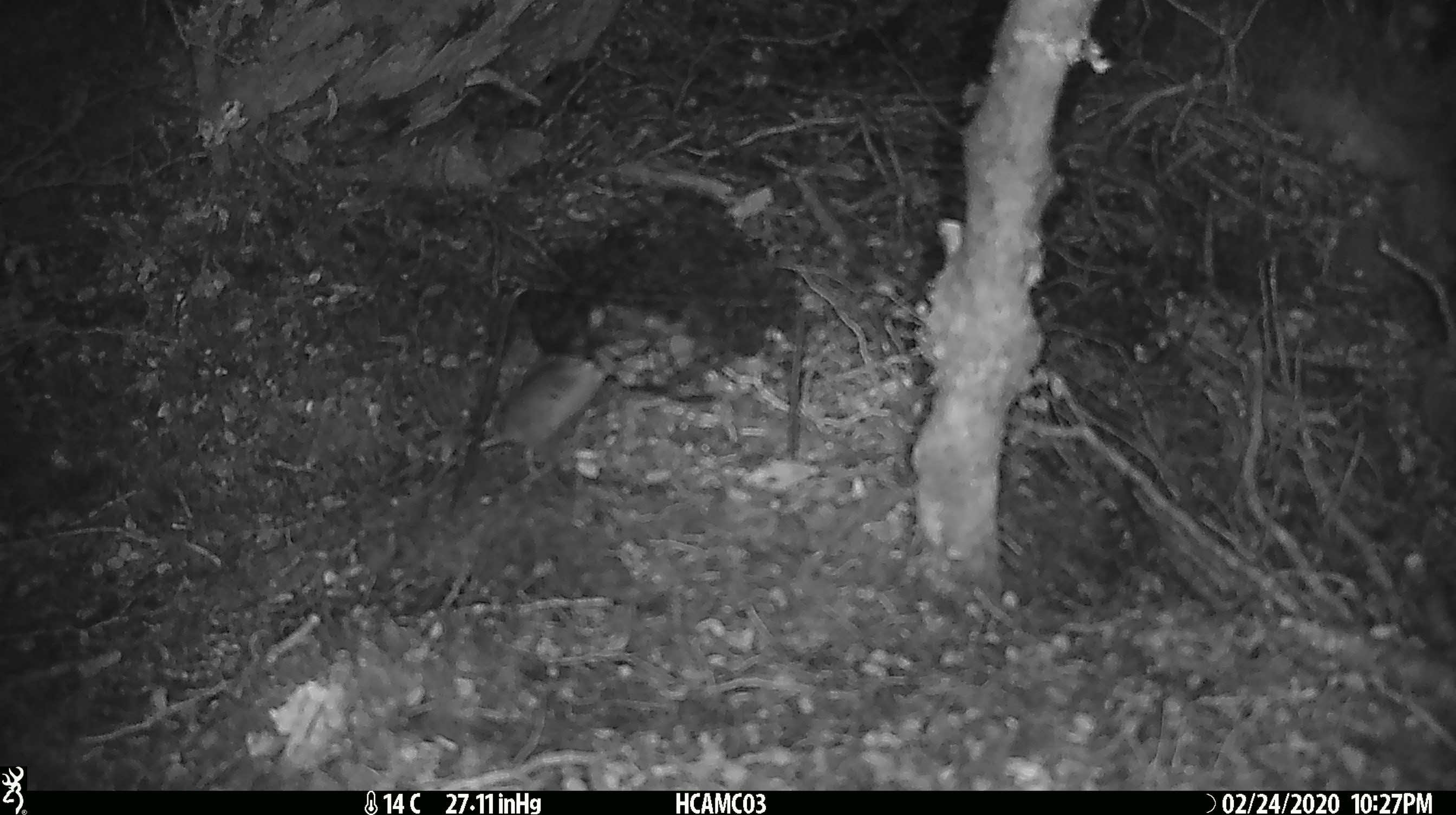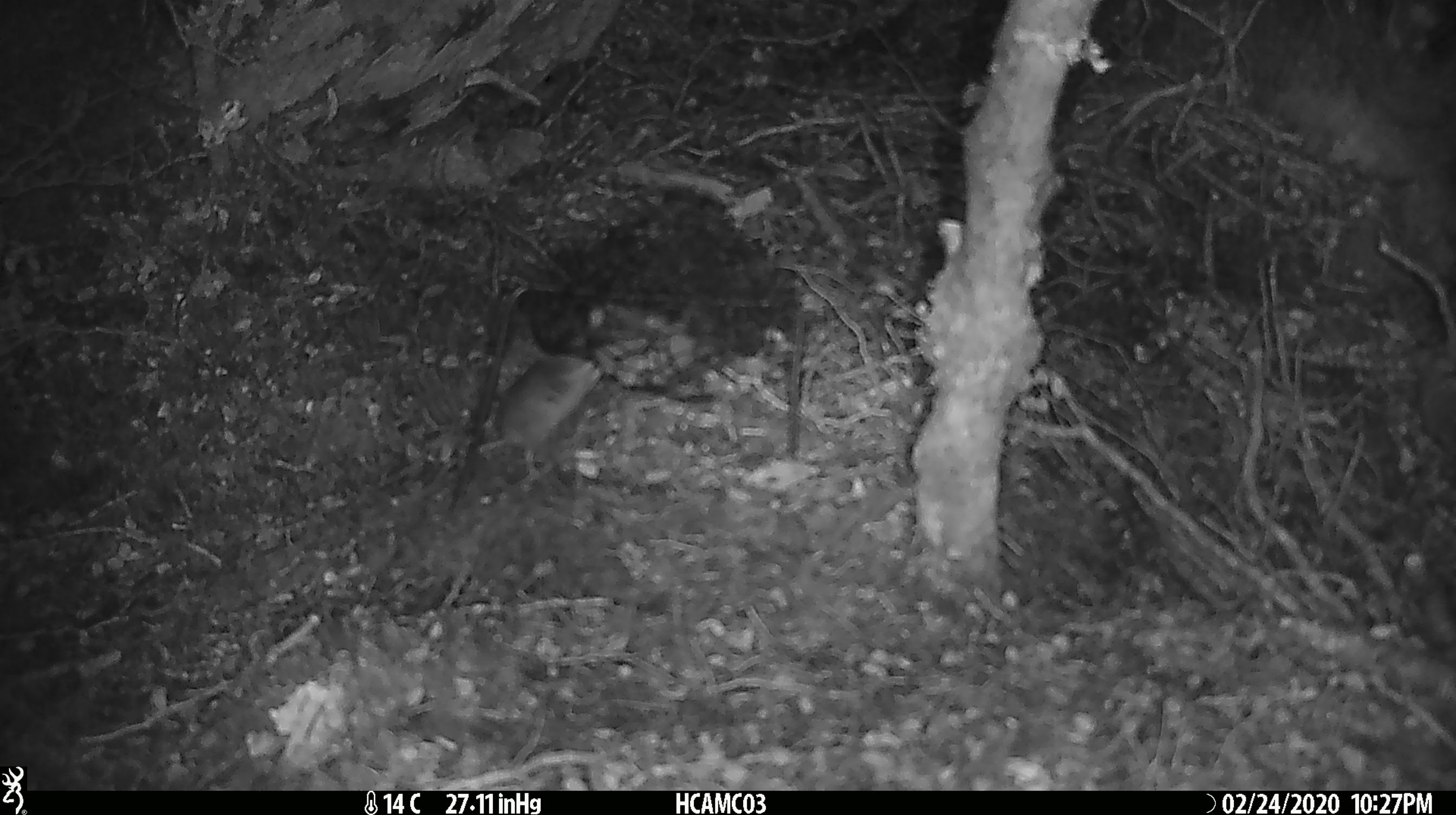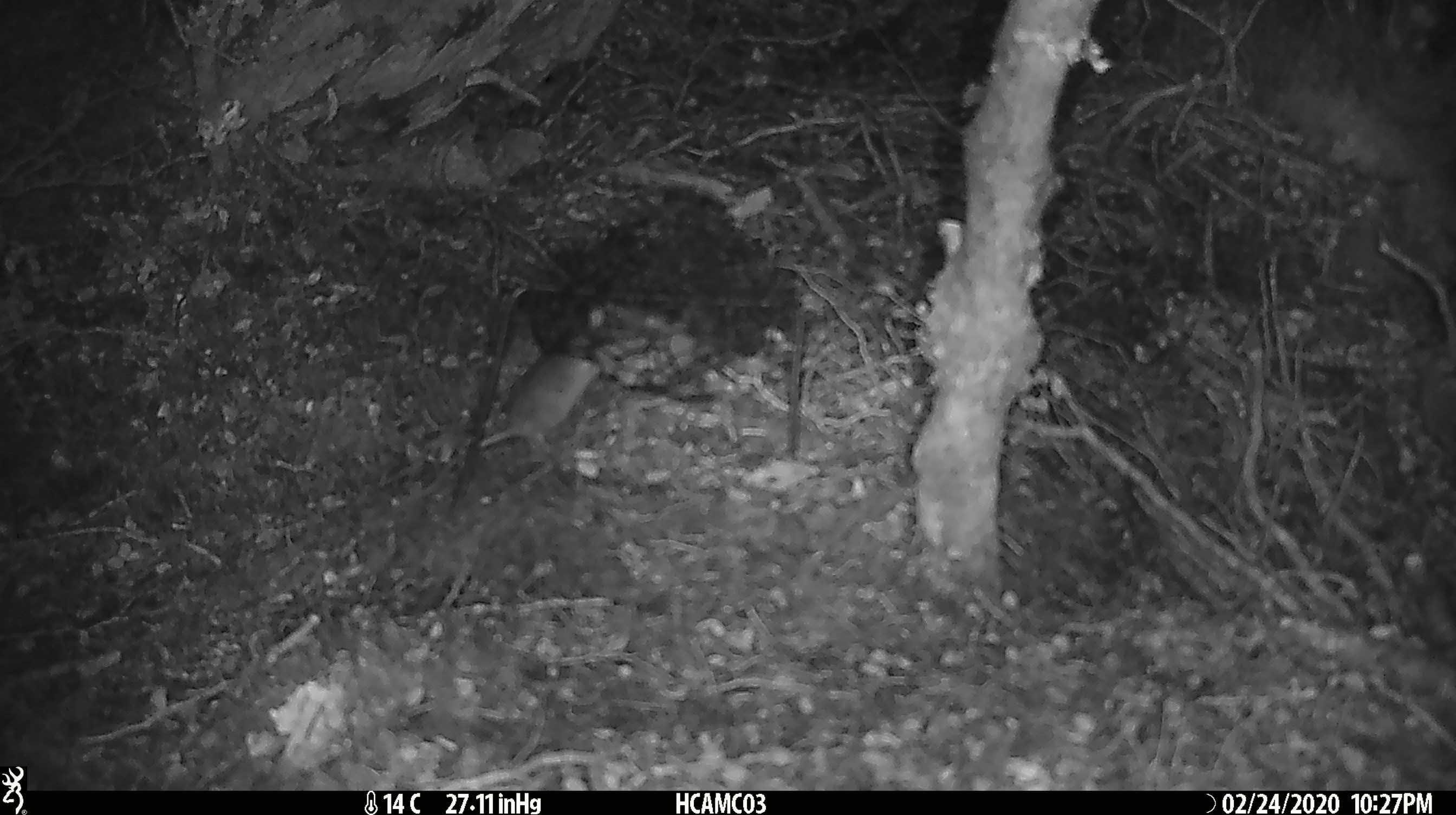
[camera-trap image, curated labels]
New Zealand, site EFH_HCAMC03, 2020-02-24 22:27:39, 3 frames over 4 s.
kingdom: Animalia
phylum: Chordata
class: Mammalia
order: Rodentia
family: Muridae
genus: Mus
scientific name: Mus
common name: mouse